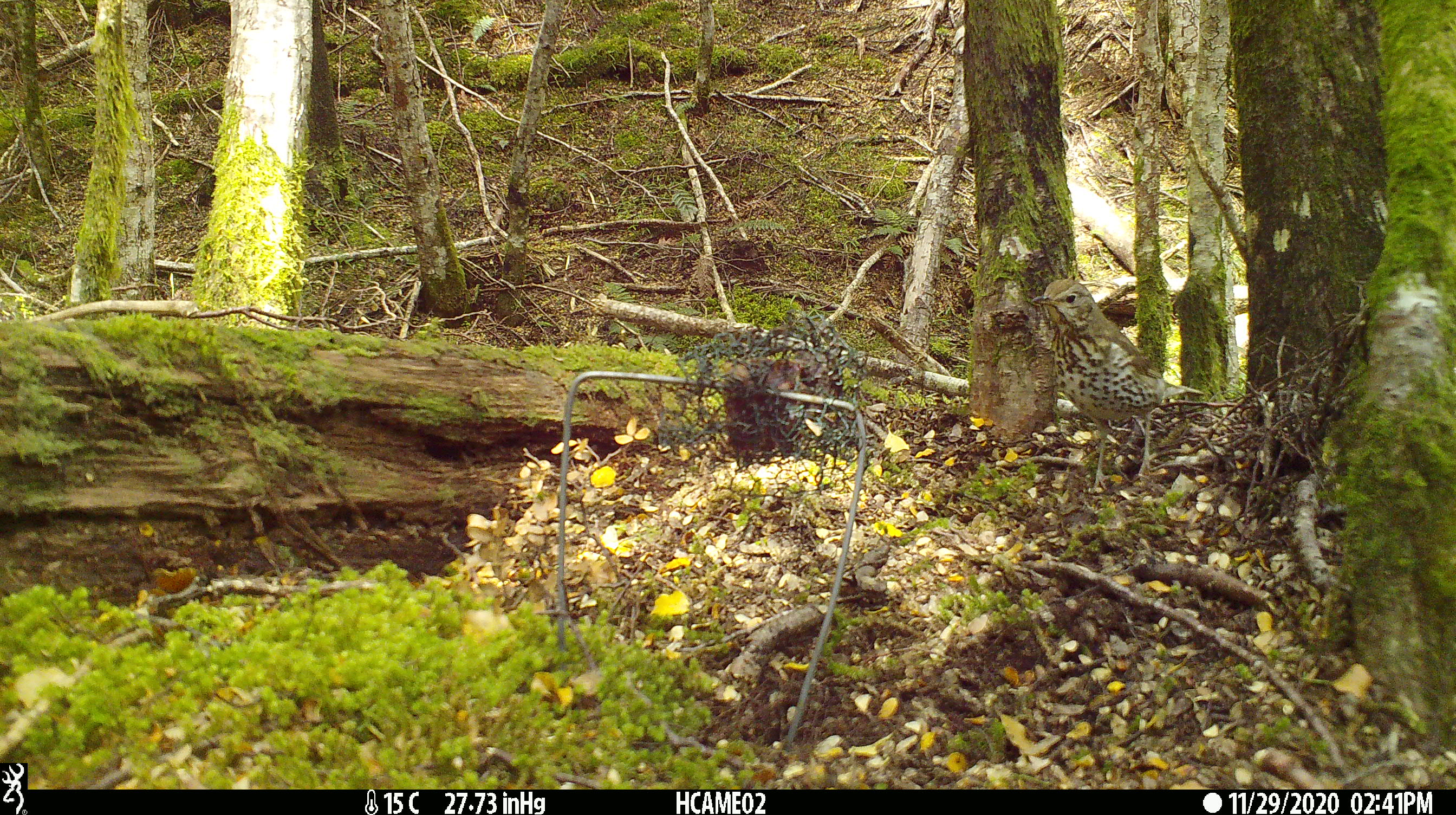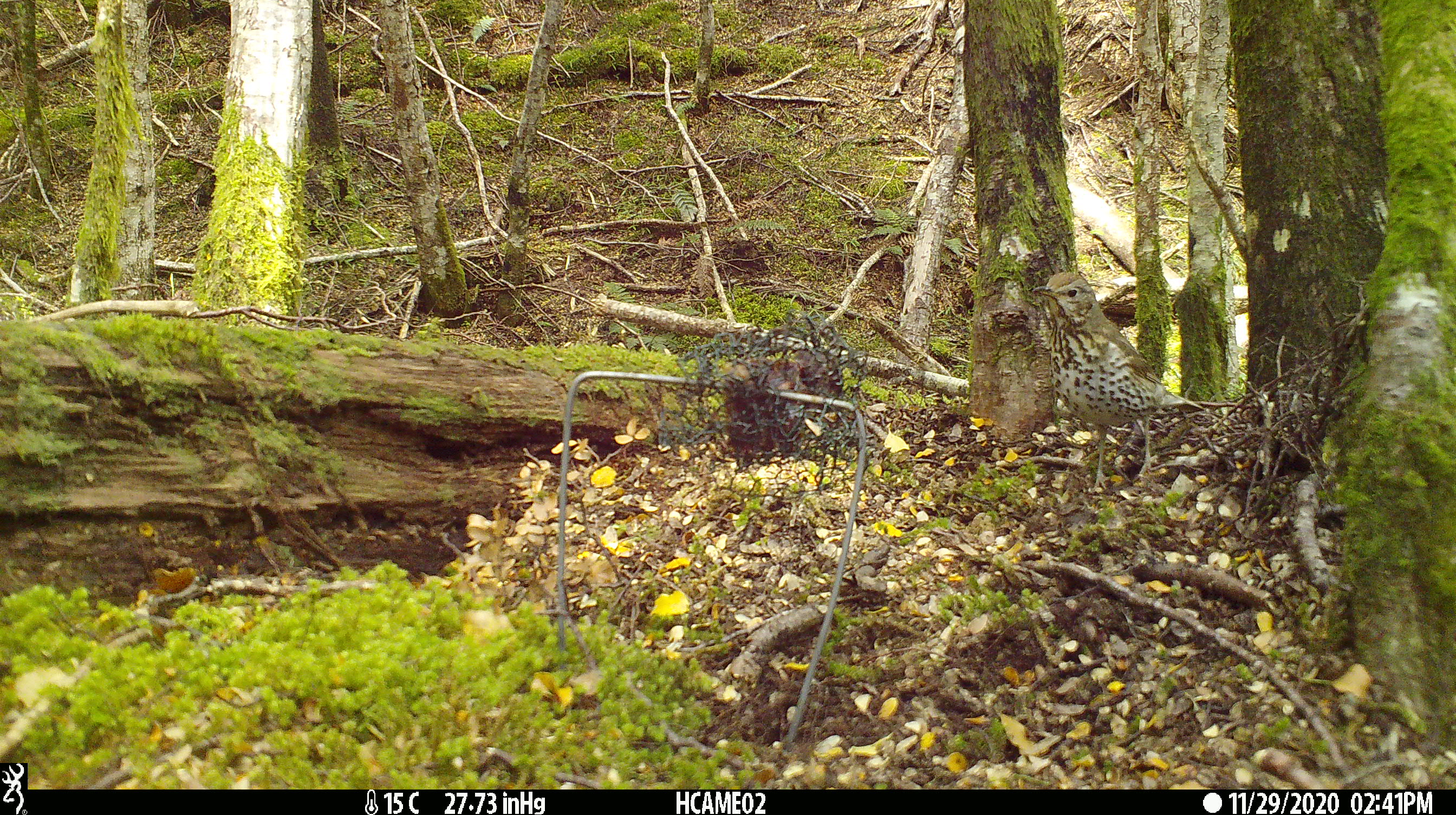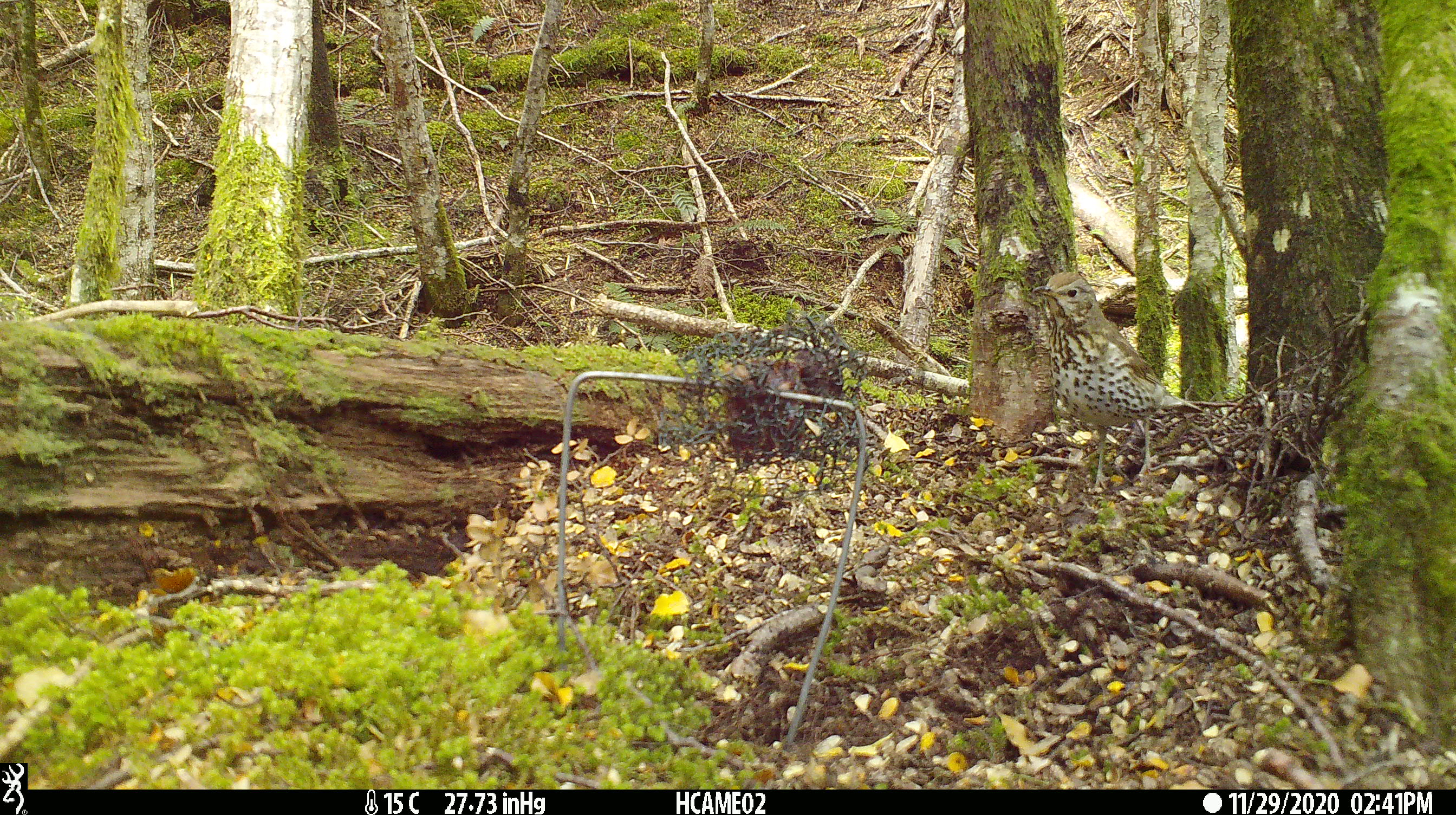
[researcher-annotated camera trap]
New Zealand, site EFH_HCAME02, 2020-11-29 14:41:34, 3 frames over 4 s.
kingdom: Animalia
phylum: Chordata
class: Aves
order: Passeriformes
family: Turdidae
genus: Turdus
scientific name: Turdus philomelos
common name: song thrush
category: thrush